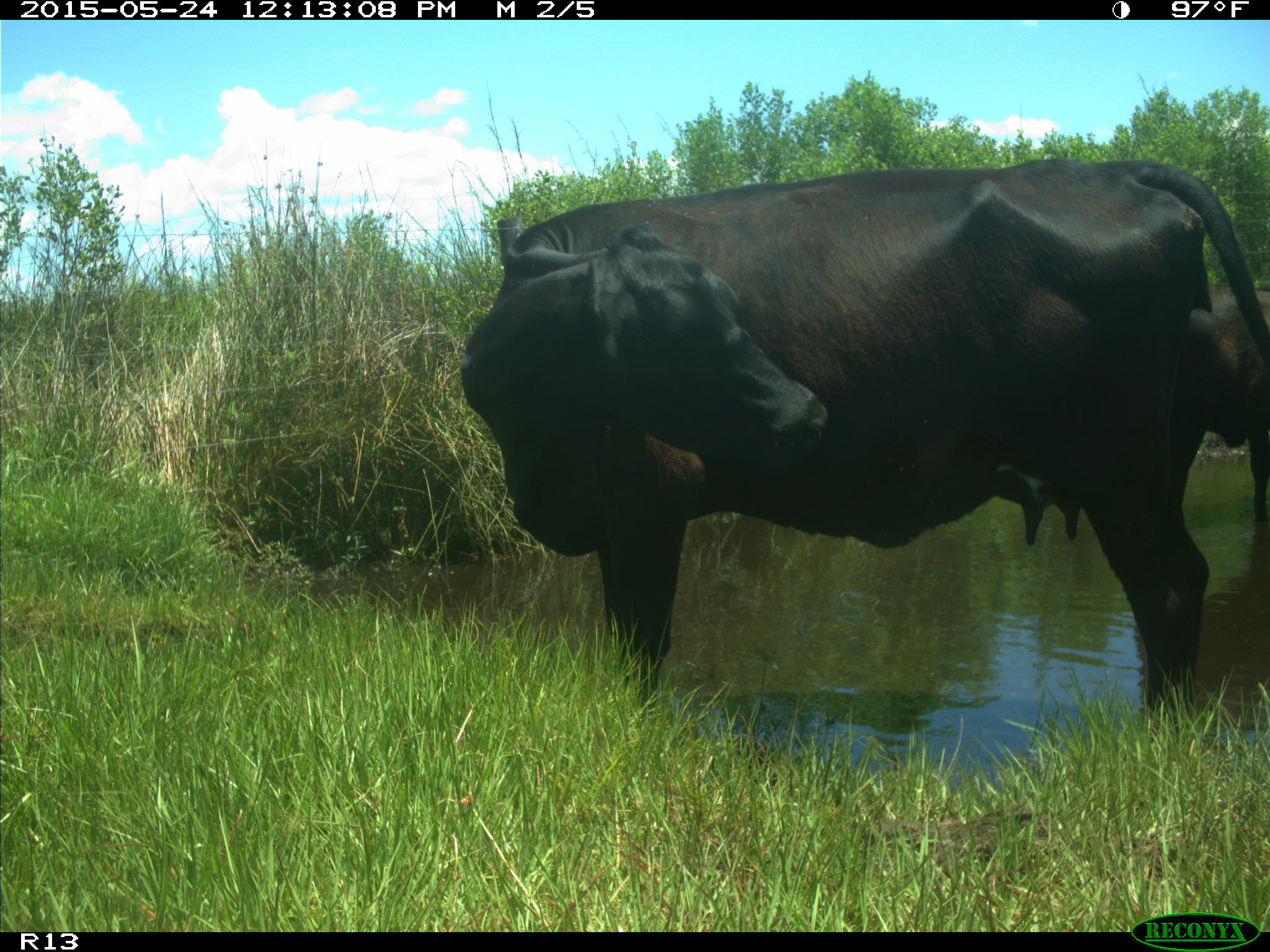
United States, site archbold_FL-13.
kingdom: Animalia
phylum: Chordata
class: Mammalia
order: Artiodactyla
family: Bovidae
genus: Bos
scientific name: Bos taurus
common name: domestic cow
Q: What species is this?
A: Bos taurus (domestic cow).